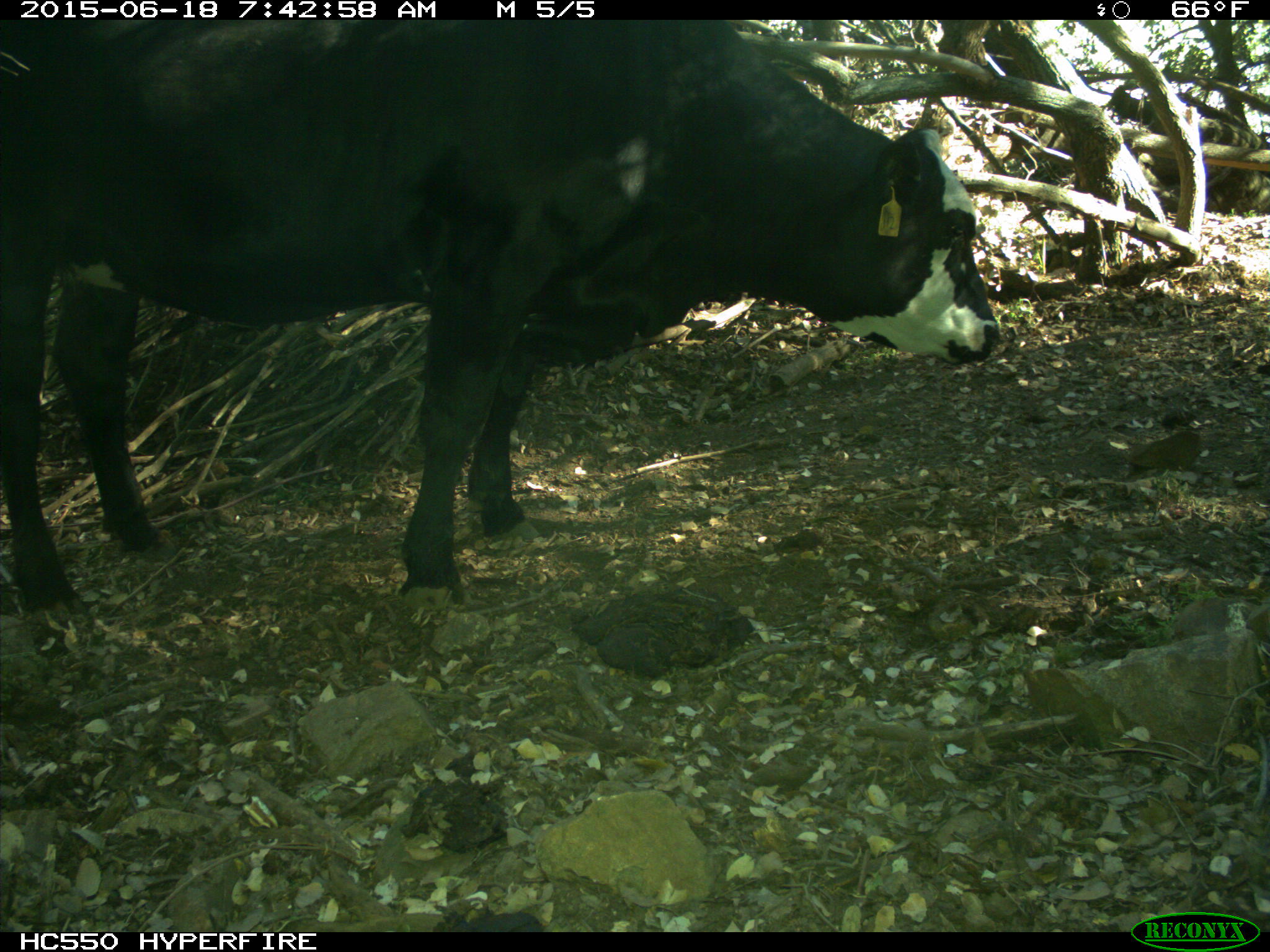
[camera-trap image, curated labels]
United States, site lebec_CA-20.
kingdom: Animalia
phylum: Chordata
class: Mammalia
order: Artiodactyla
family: Bovidae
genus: Bos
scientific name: Bos taurus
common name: domestic cow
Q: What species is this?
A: Bos taurus (domestic cow).